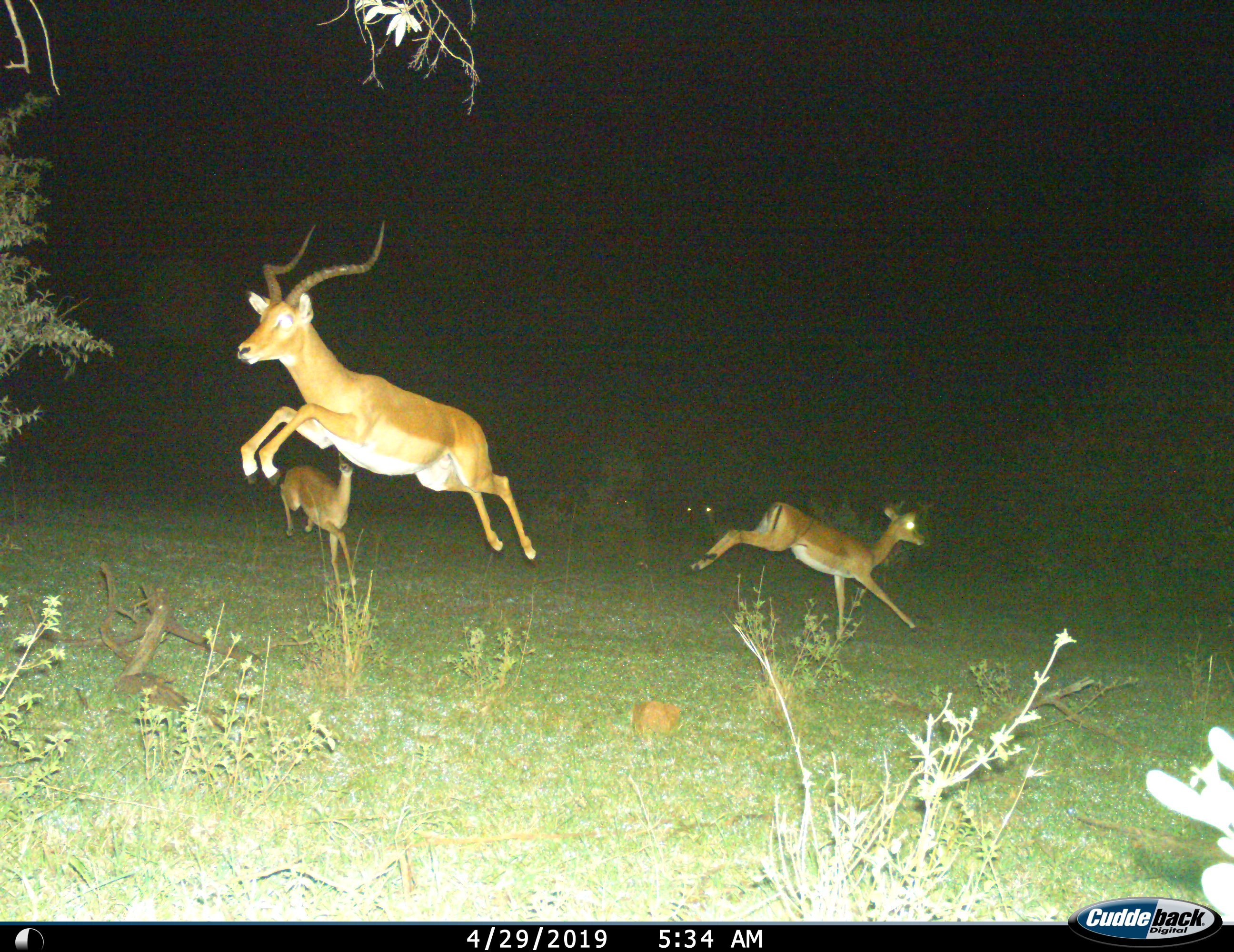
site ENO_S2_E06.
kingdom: Animalia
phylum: Chordata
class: Mammalia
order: Artiodactyla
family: Bovidae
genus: Aepyceros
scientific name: Aepyceros melampus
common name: impala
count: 3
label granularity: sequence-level